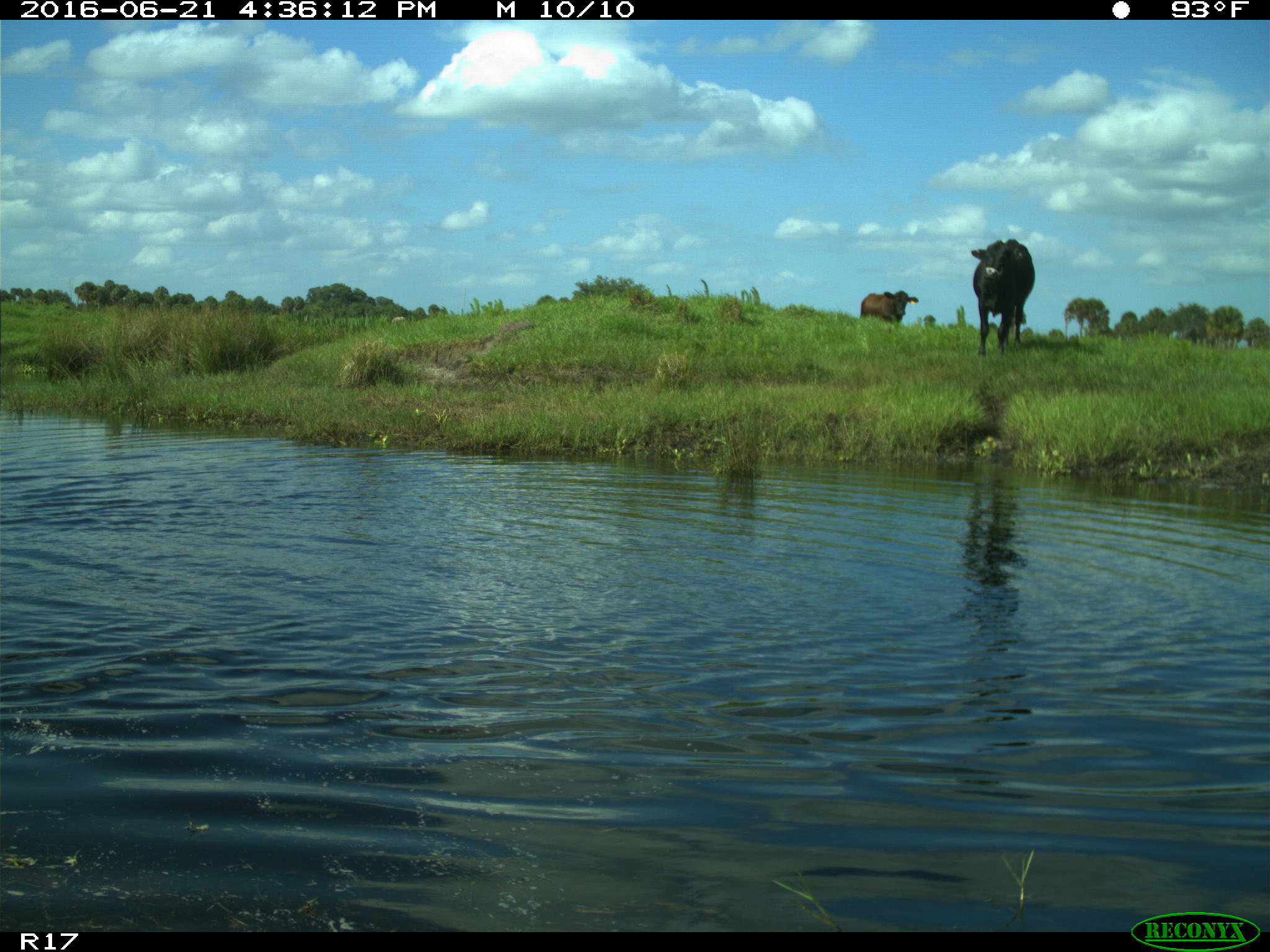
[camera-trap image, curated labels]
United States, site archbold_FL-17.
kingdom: Animalia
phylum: Chordata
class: Mammalia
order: Artiodactyla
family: Bovidae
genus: Bos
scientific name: Bos taurus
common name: domestic cow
Bos taurus (domestic cow).